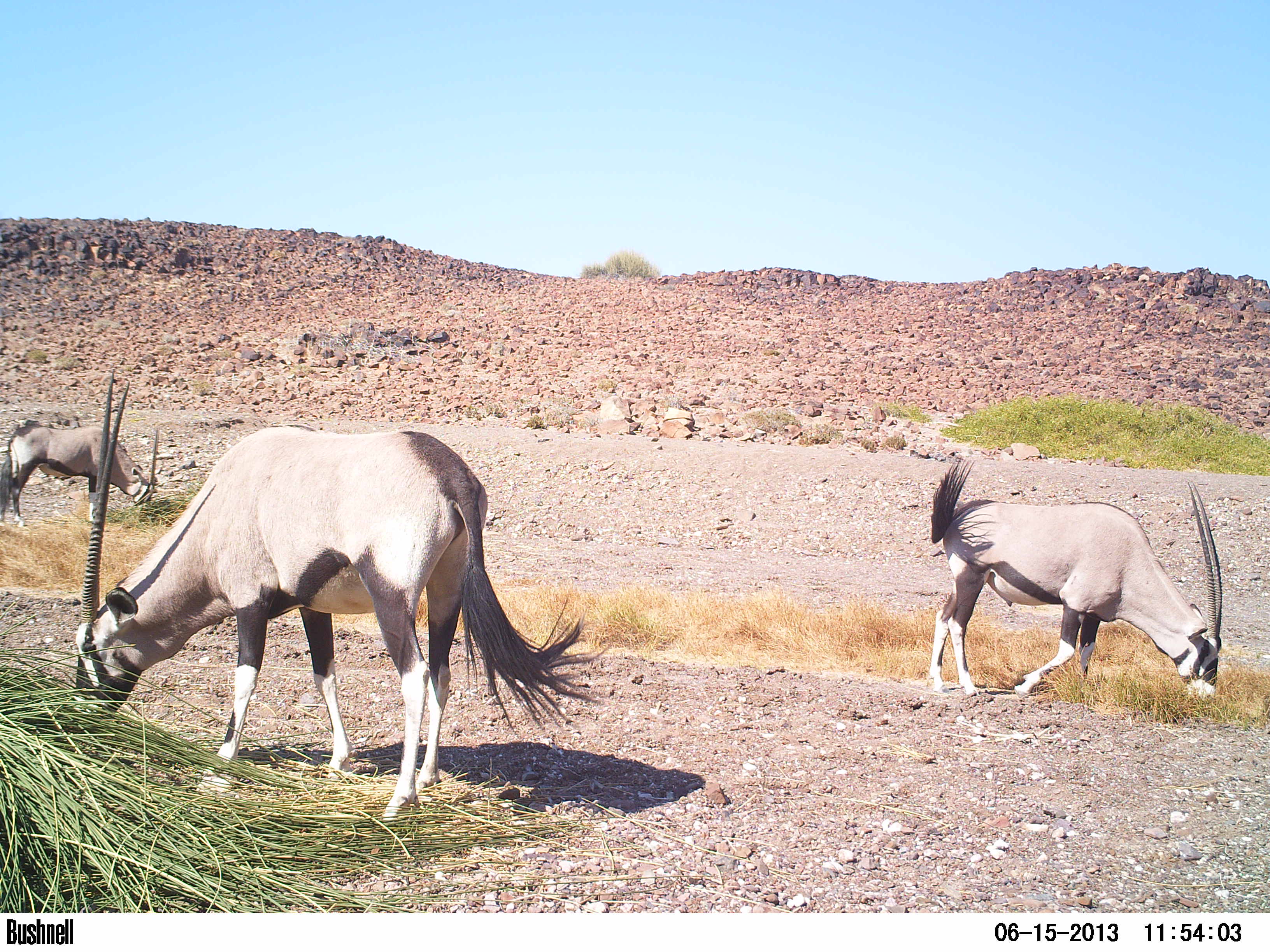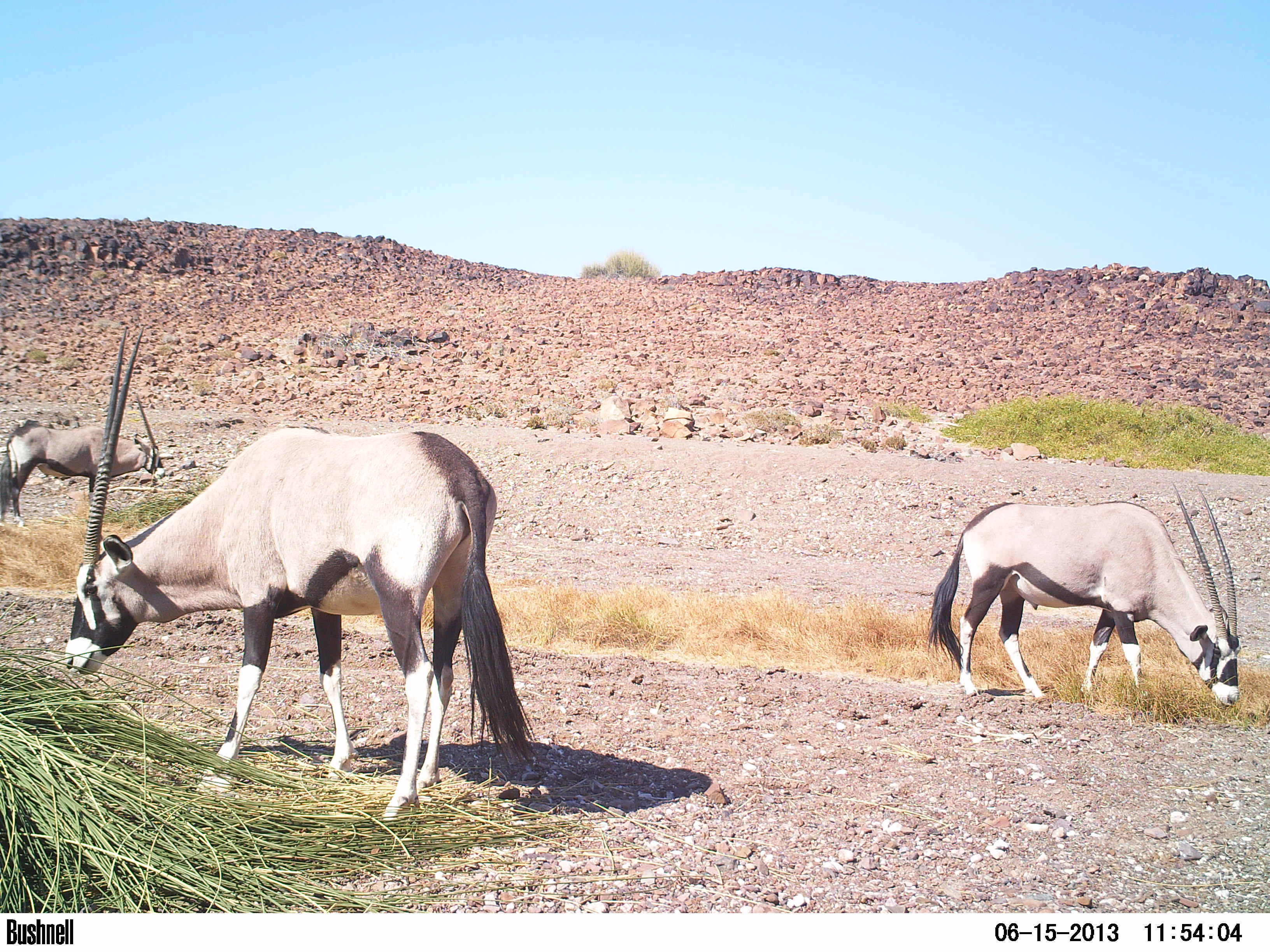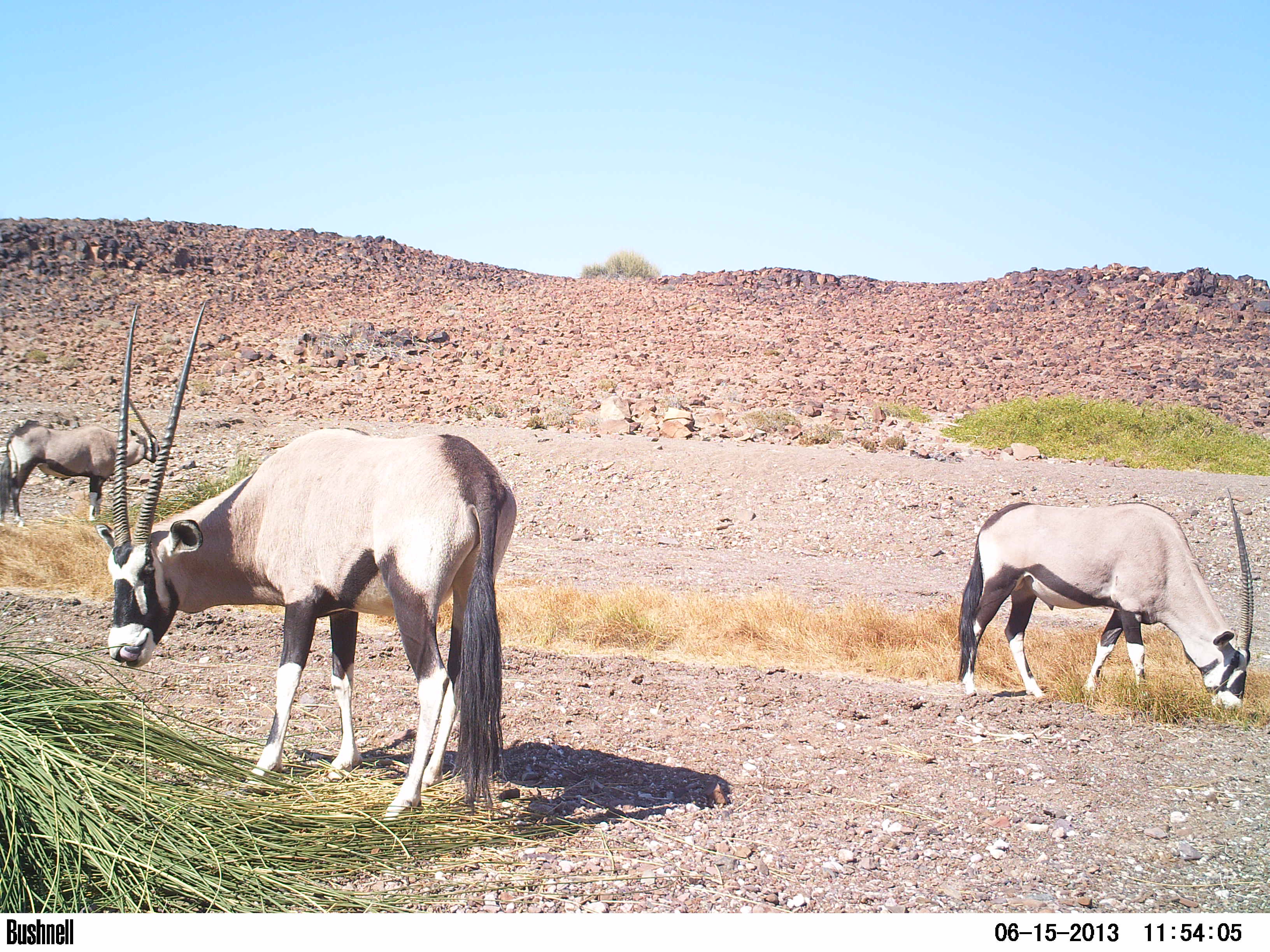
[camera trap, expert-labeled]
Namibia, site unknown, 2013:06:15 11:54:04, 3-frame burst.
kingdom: Animalia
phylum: Chordata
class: Mammalia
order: Artiodactyla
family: Bovidae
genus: Oryx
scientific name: Oryx gazella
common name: gemsbok